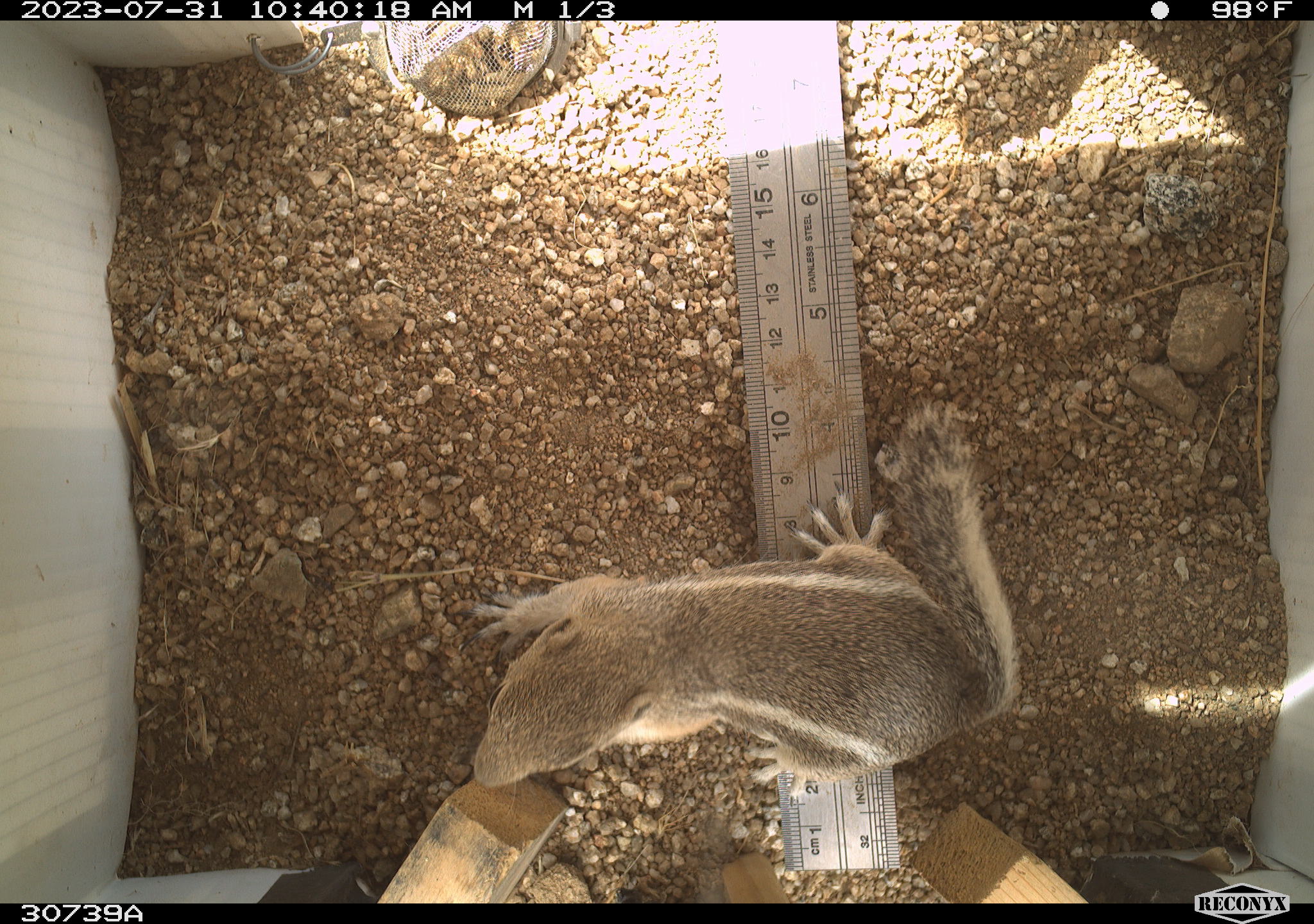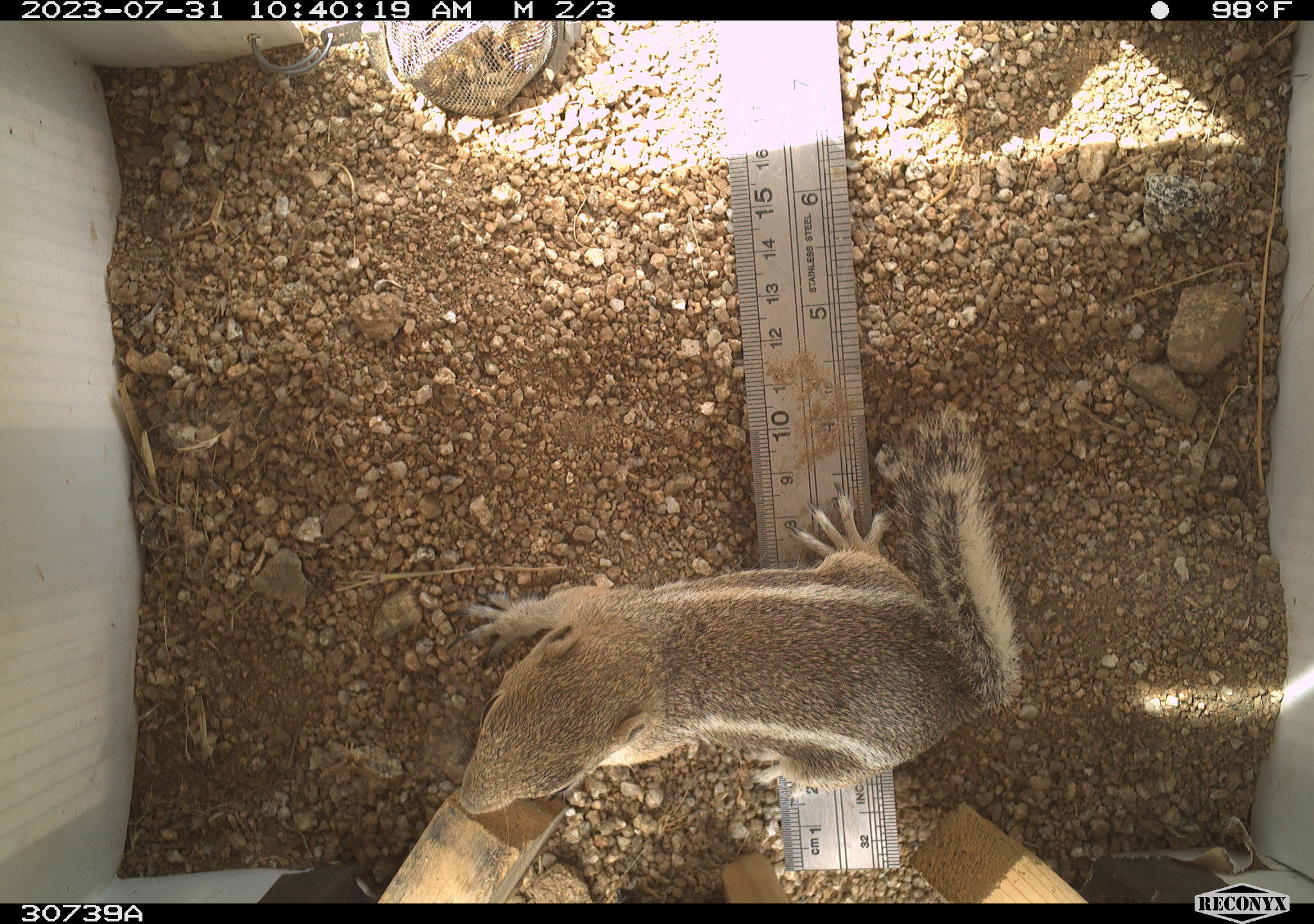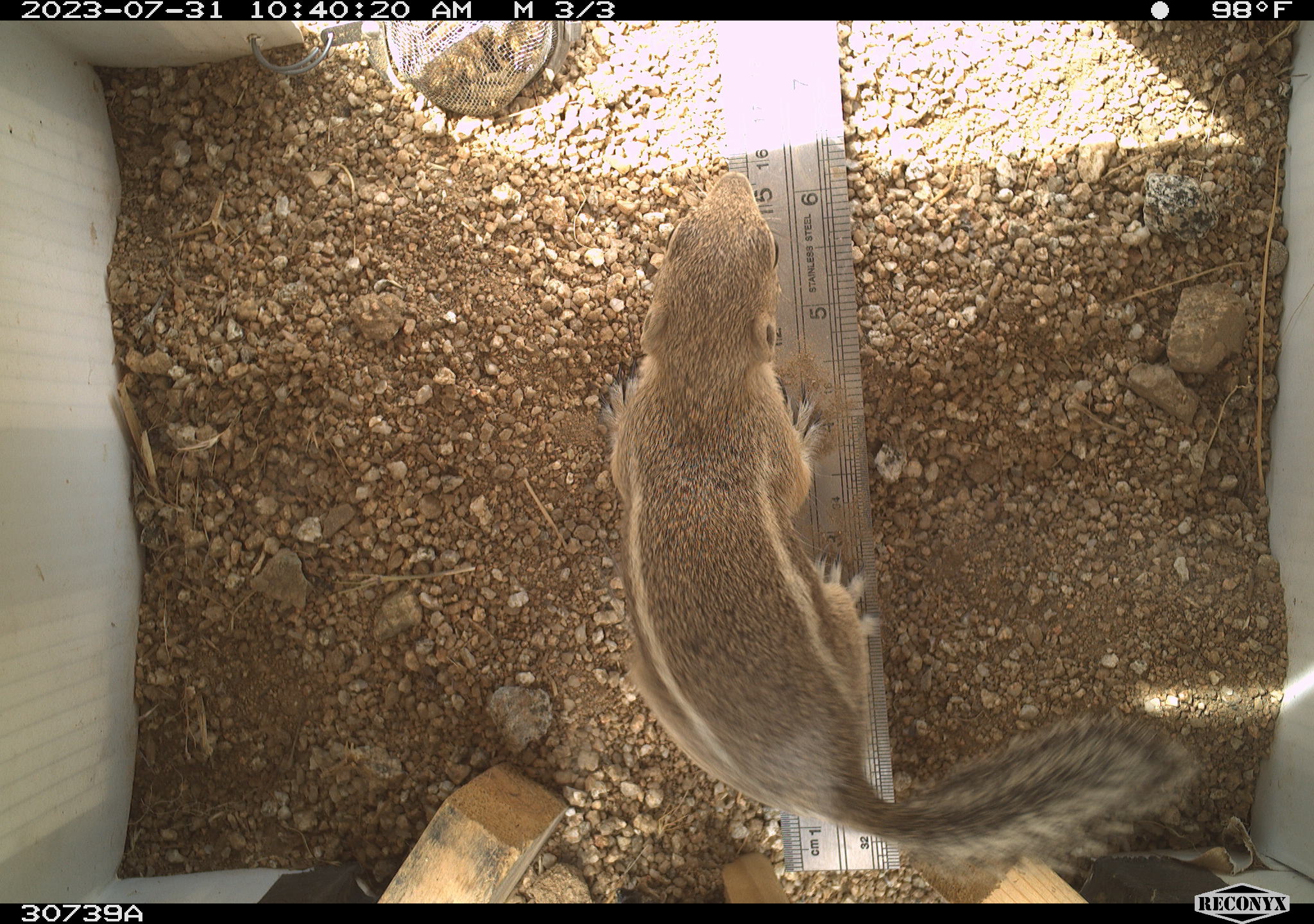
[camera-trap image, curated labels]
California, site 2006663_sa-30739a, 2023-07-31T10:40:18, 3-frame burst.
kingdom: Animalia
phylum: Chordata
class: Mammalia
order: Rodentia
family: Sciuridae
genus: Ammospermophilus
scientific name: Ammospermophilus leucurus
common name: white-tailed antelope squirrel